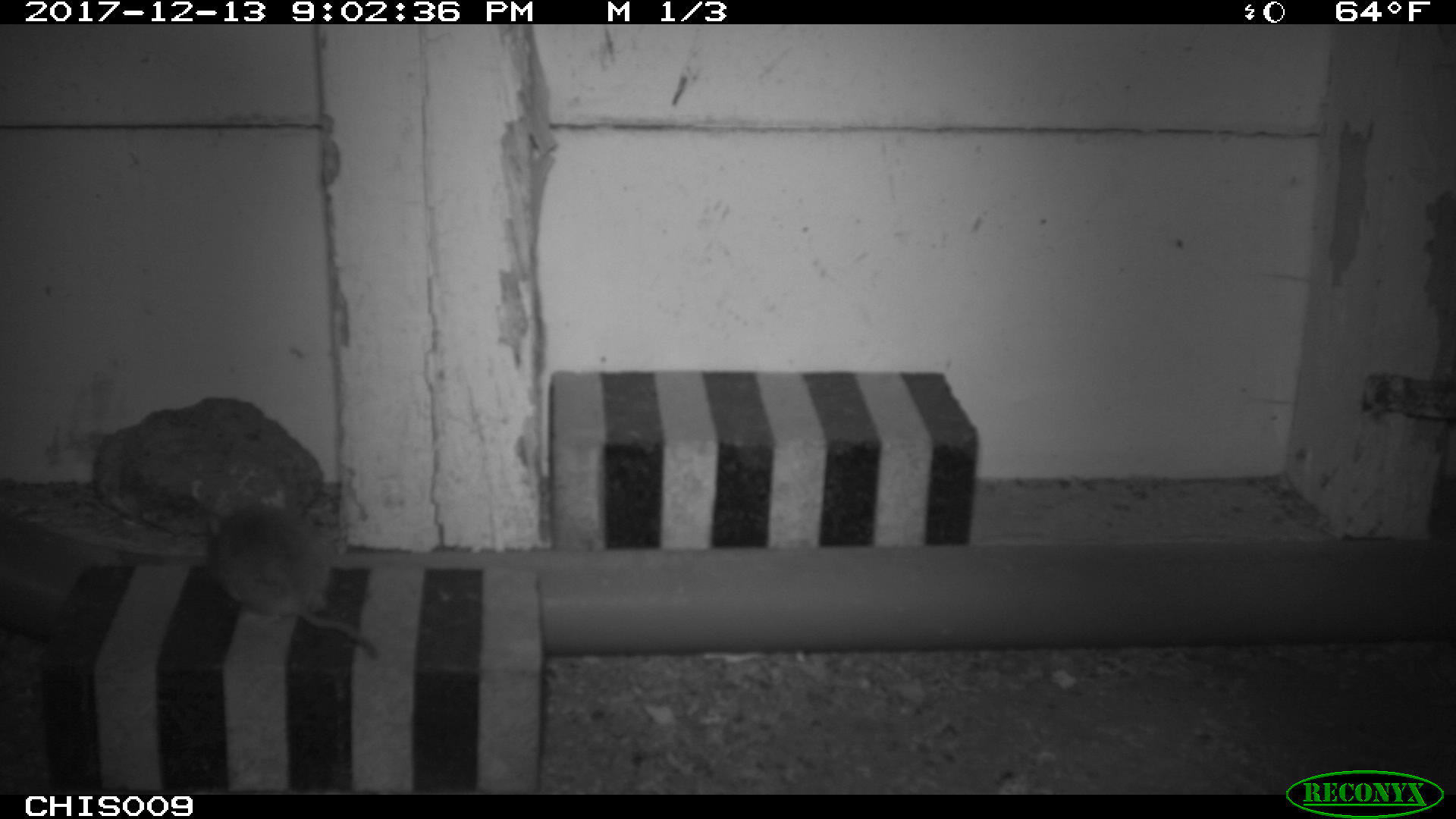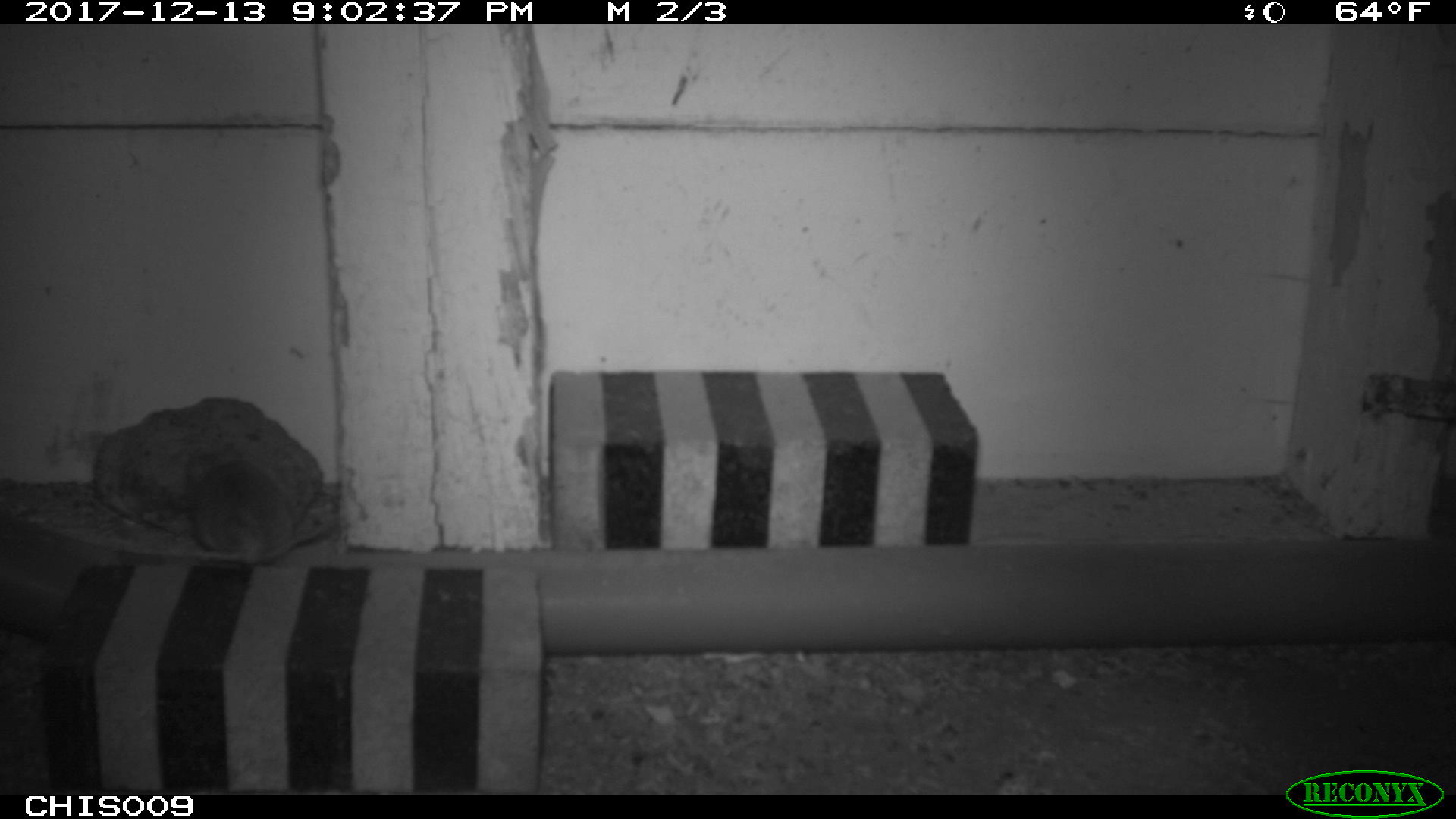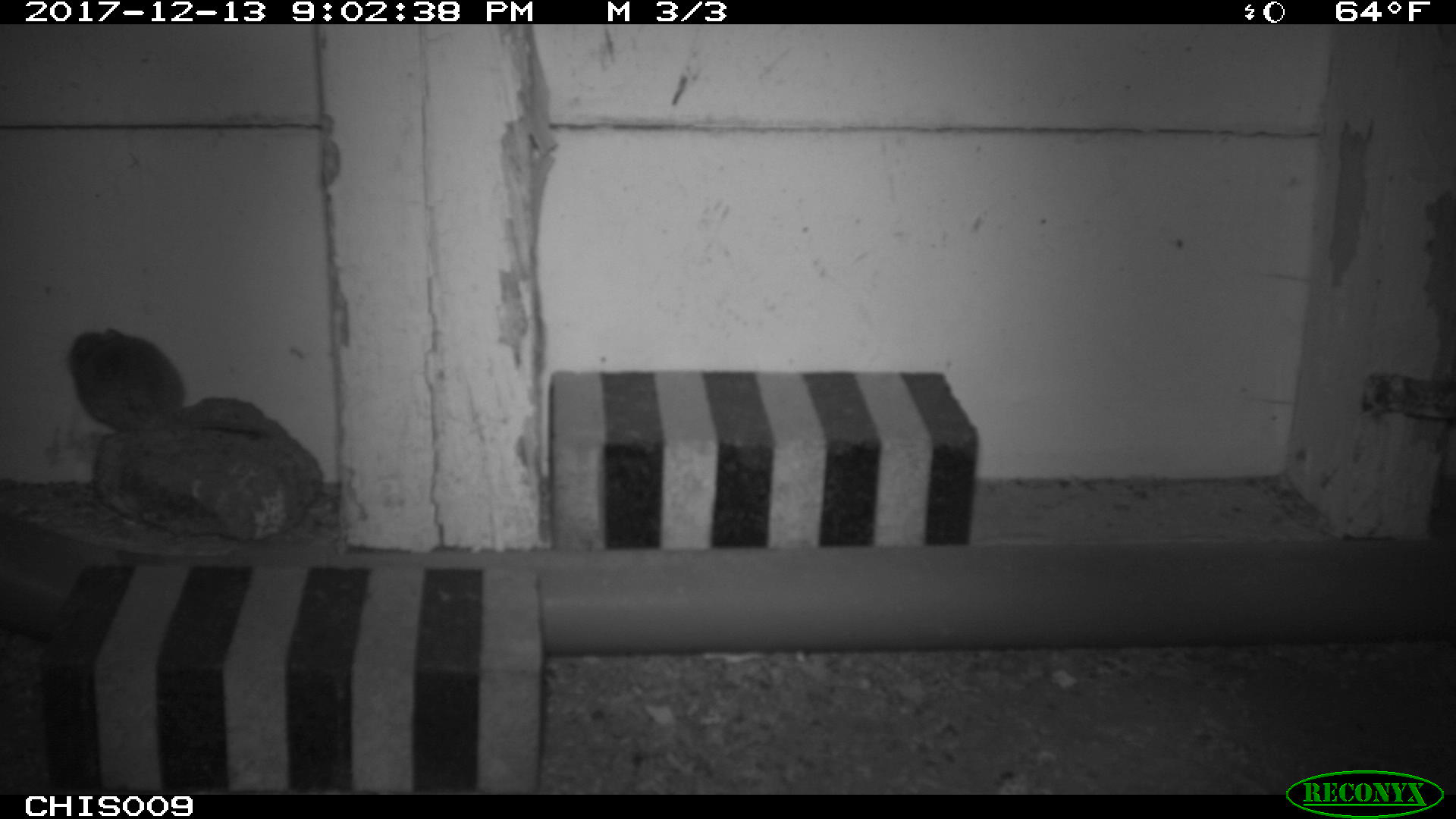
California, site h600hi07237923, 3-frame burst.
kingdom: Animalia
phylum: Chordata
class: Mammalia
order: Rodentia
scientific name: Rodentia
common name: rodent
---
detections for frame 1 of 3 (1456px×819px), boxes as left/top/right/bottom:
rodent: 208/504/378/663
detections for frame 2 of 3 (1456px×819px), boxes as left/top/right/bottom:
rodent: 187/444/296/562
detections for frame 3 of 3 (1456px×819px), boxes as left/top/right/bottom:
rodent: 67/325/266/437